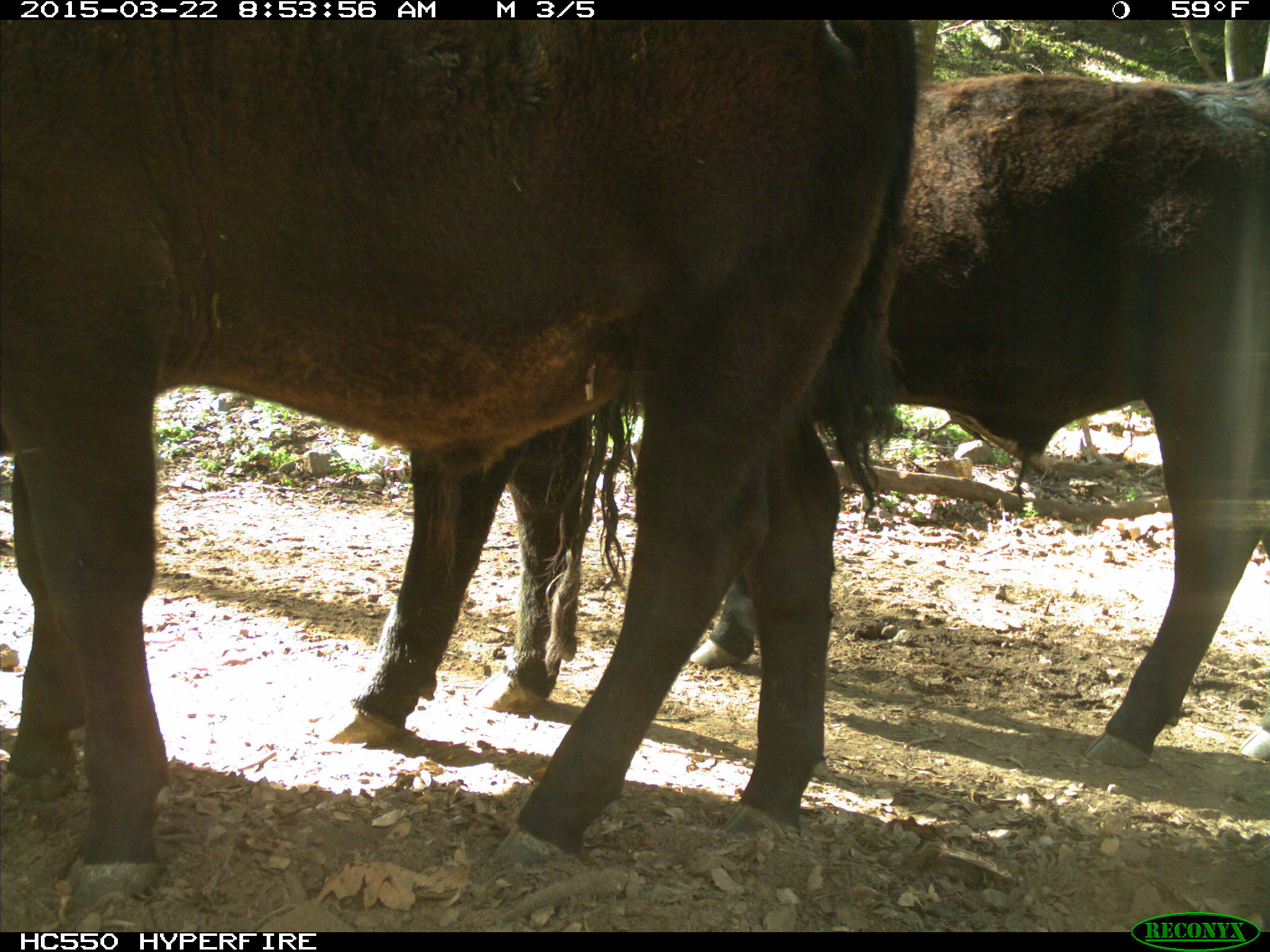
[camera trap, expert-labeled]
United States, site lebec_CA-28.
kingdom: Animalia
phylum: Chordata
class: Mammalia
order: Artiodactyla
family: Bovidae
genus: Bos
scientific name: Bos taurus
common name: domestic cow